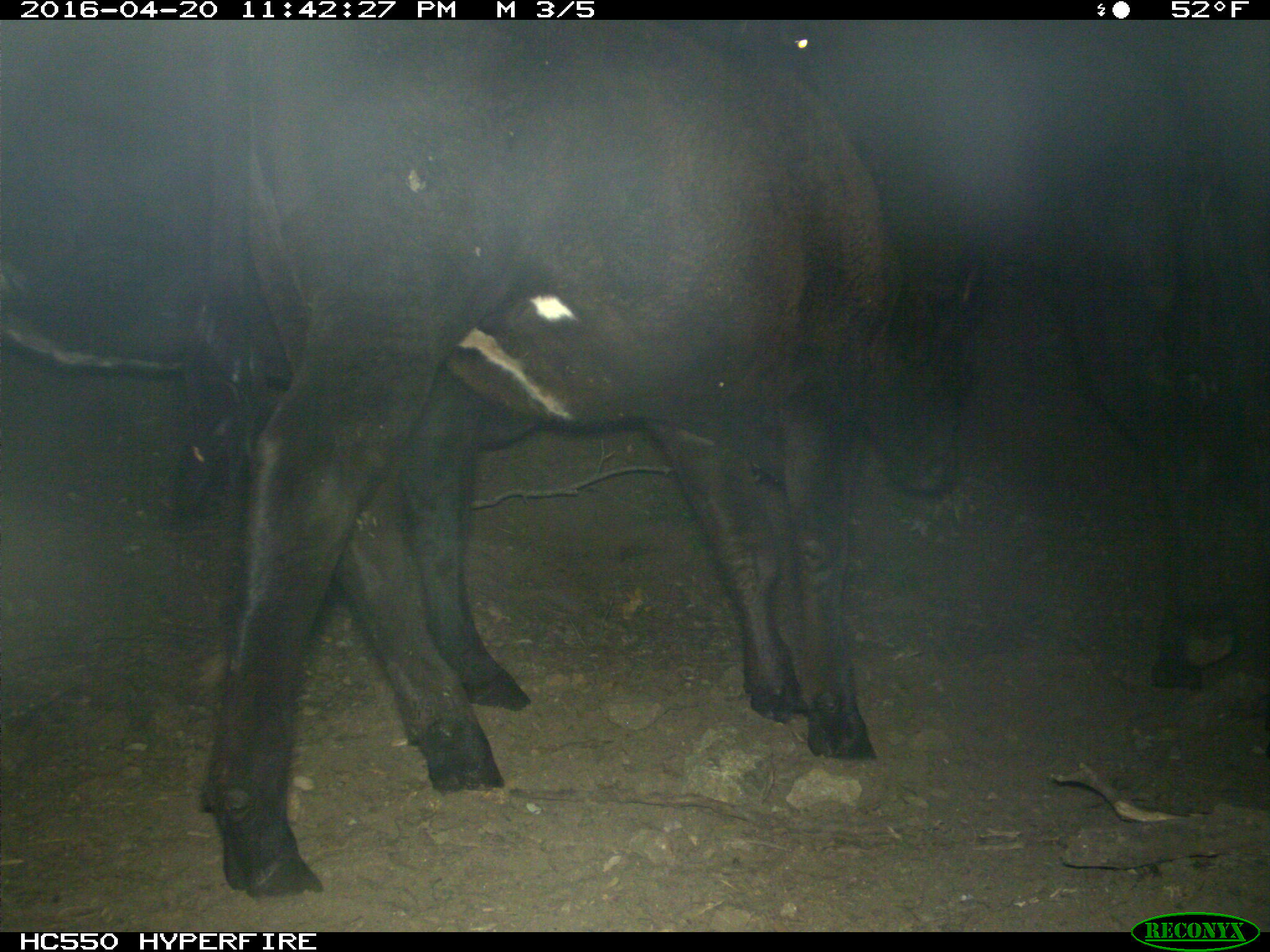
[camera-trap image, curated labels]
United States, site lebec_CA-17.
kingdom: Animalia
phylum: Chordata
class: Mammalia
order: Artiodactyla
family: Bovidae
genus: Bos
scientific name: Bos taurus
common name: domestic cow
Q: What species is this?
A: Bos taurus (domestic cow).